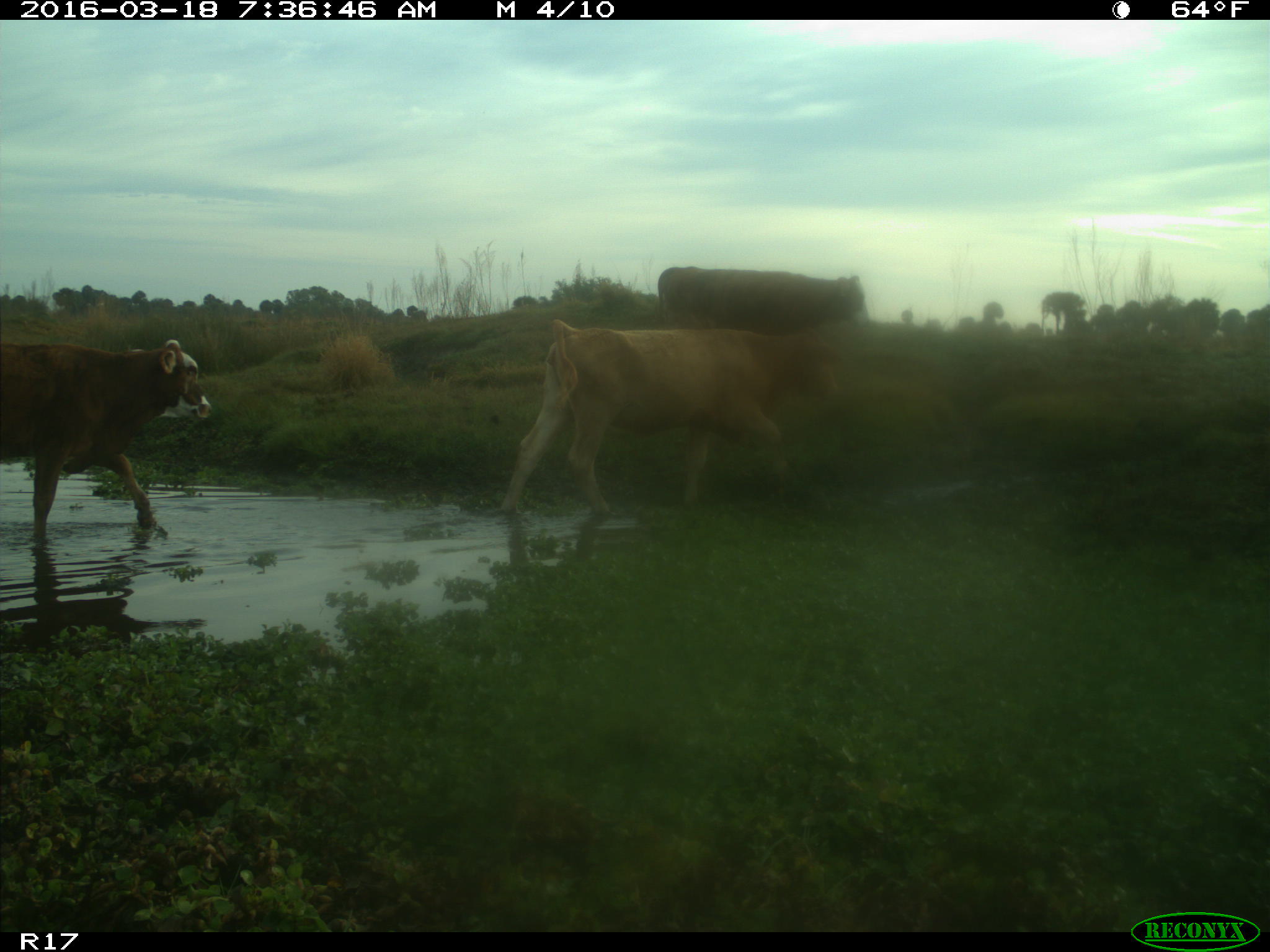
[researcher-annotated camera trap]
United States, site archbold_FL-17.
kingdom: Animalia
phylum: Chordata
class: Mammalia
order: Artiodactyla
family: Bovidae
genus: Bos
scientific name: Bos taurus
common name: domestic cow